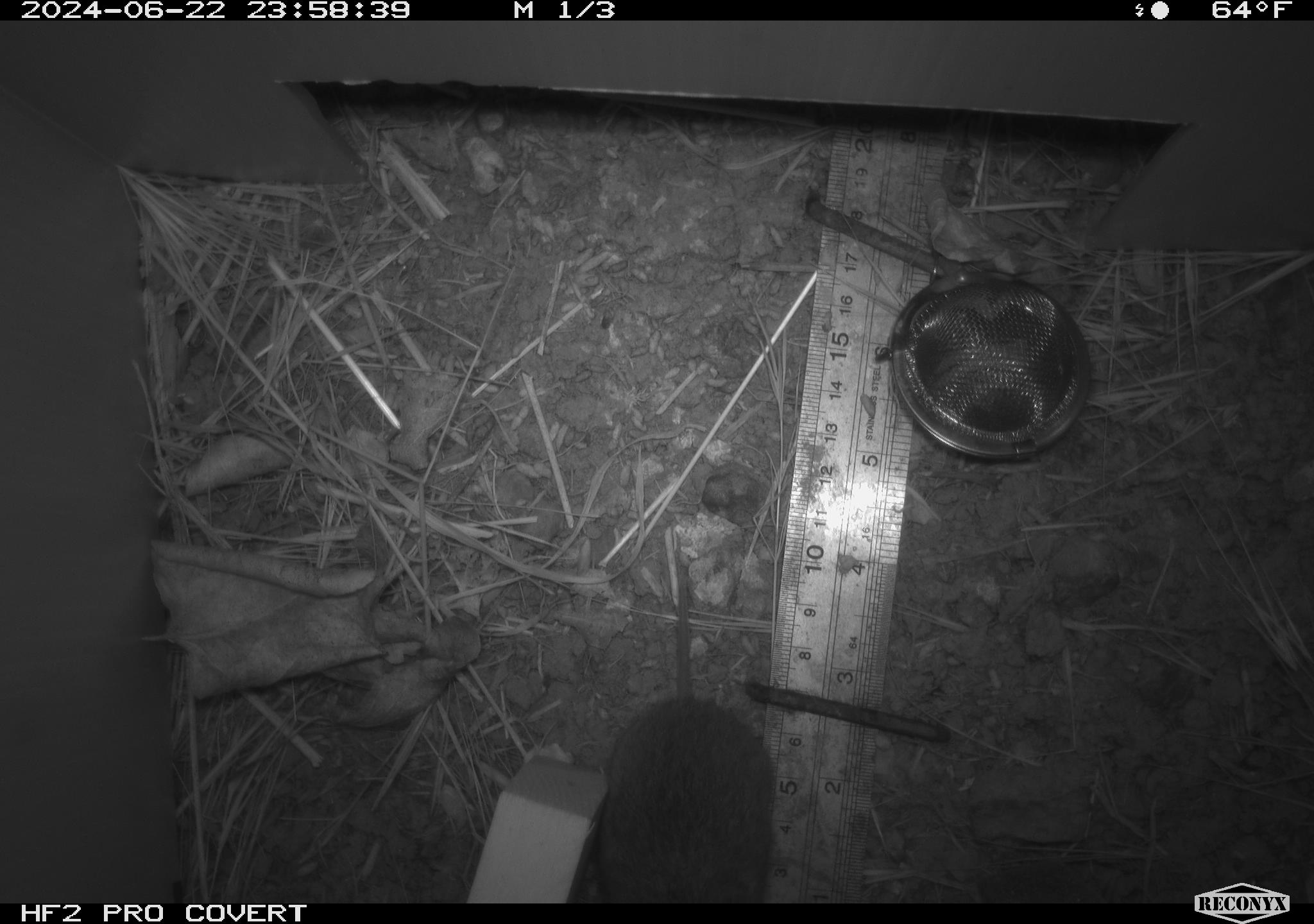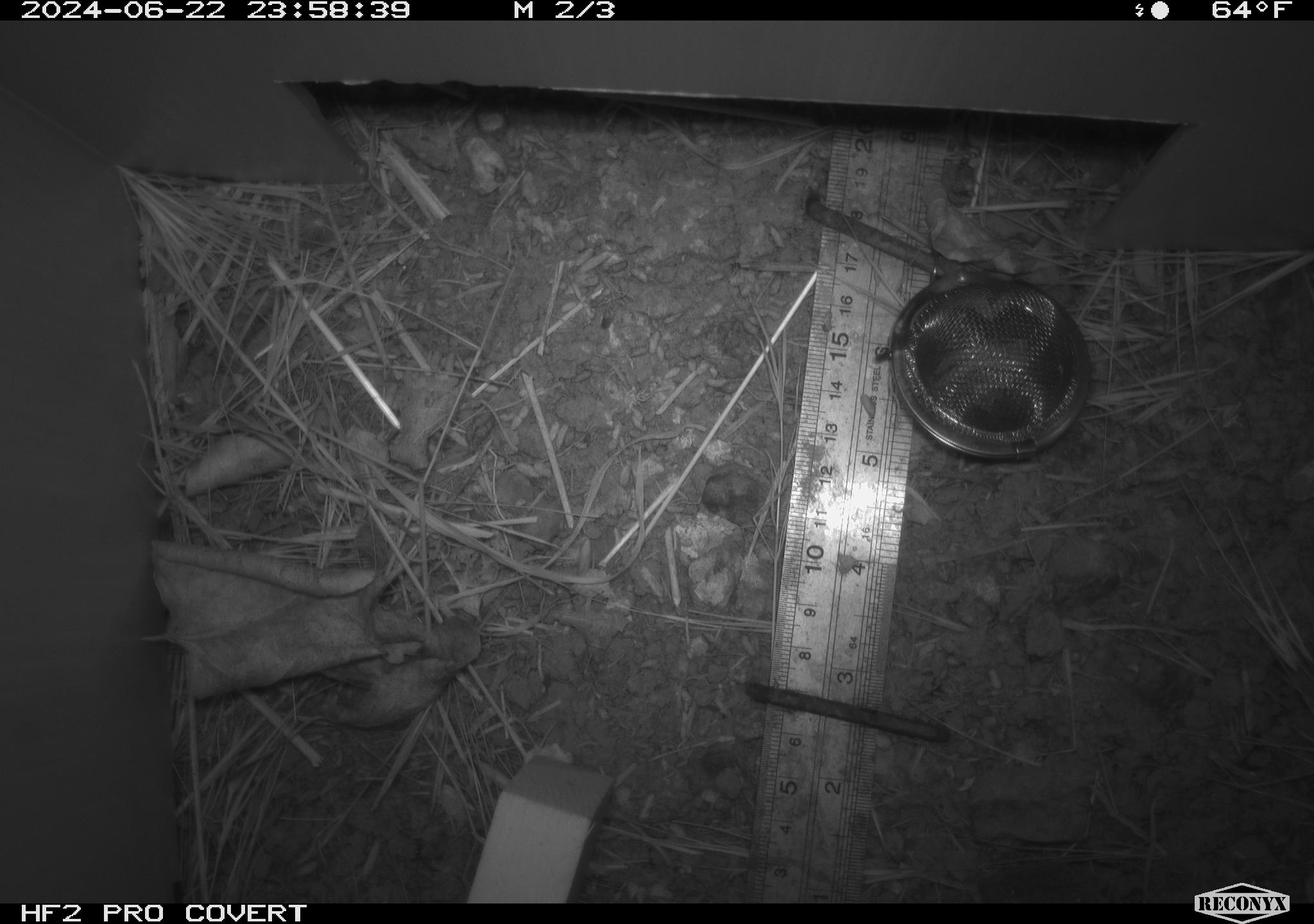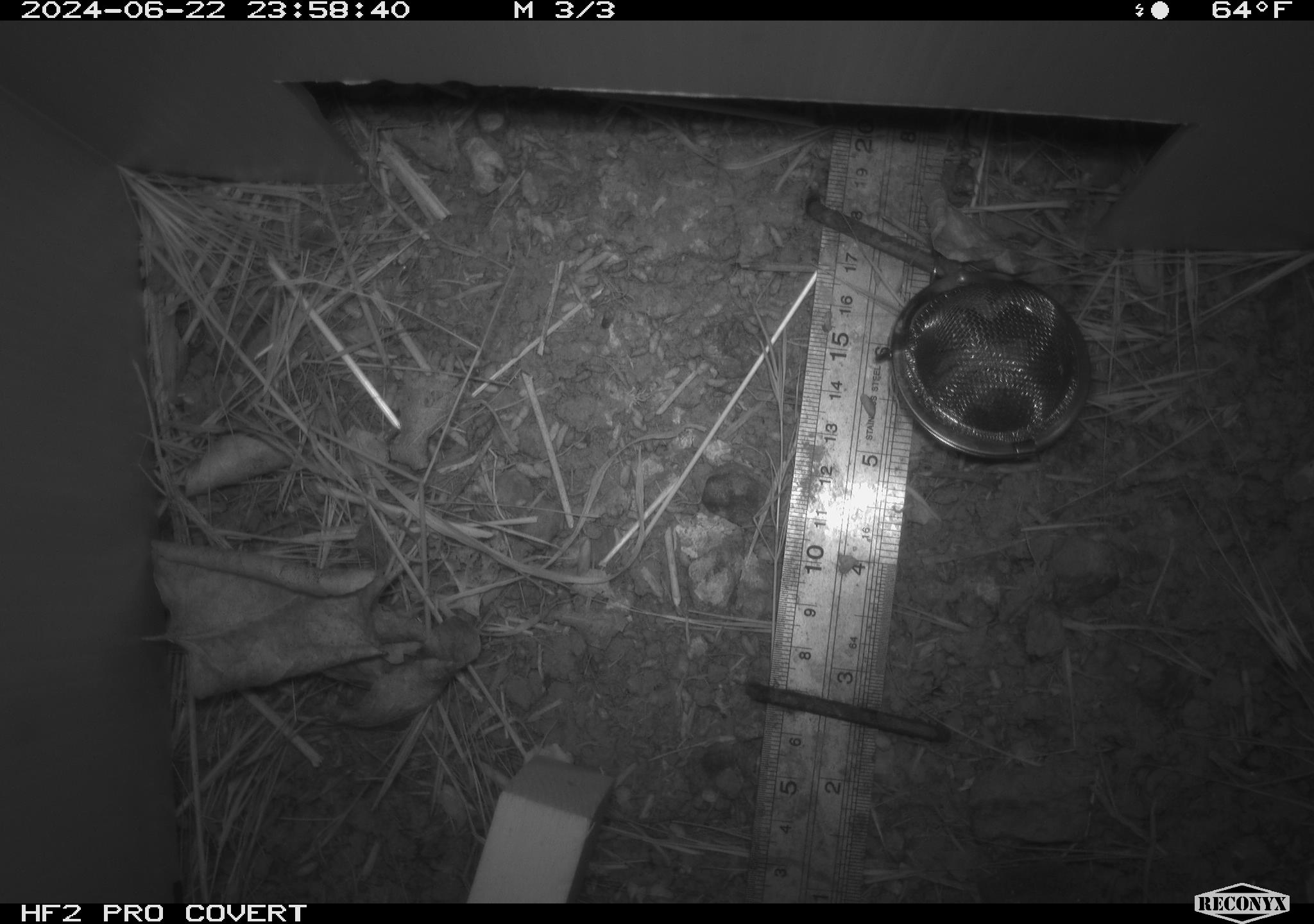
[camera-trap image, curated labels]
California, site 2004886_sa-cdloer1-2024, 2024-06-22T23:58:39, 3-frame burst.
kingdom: Animalia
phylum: Chordata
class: Mammalia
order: Rodentia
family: Cricetidae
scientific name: Arvicolinae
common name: voles, lemmings, and muskrats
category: arvicolinae subfamily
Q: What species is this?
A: Arvicolinae subfamily (voles, lemmings, and muskrats) (Arvicolinae).